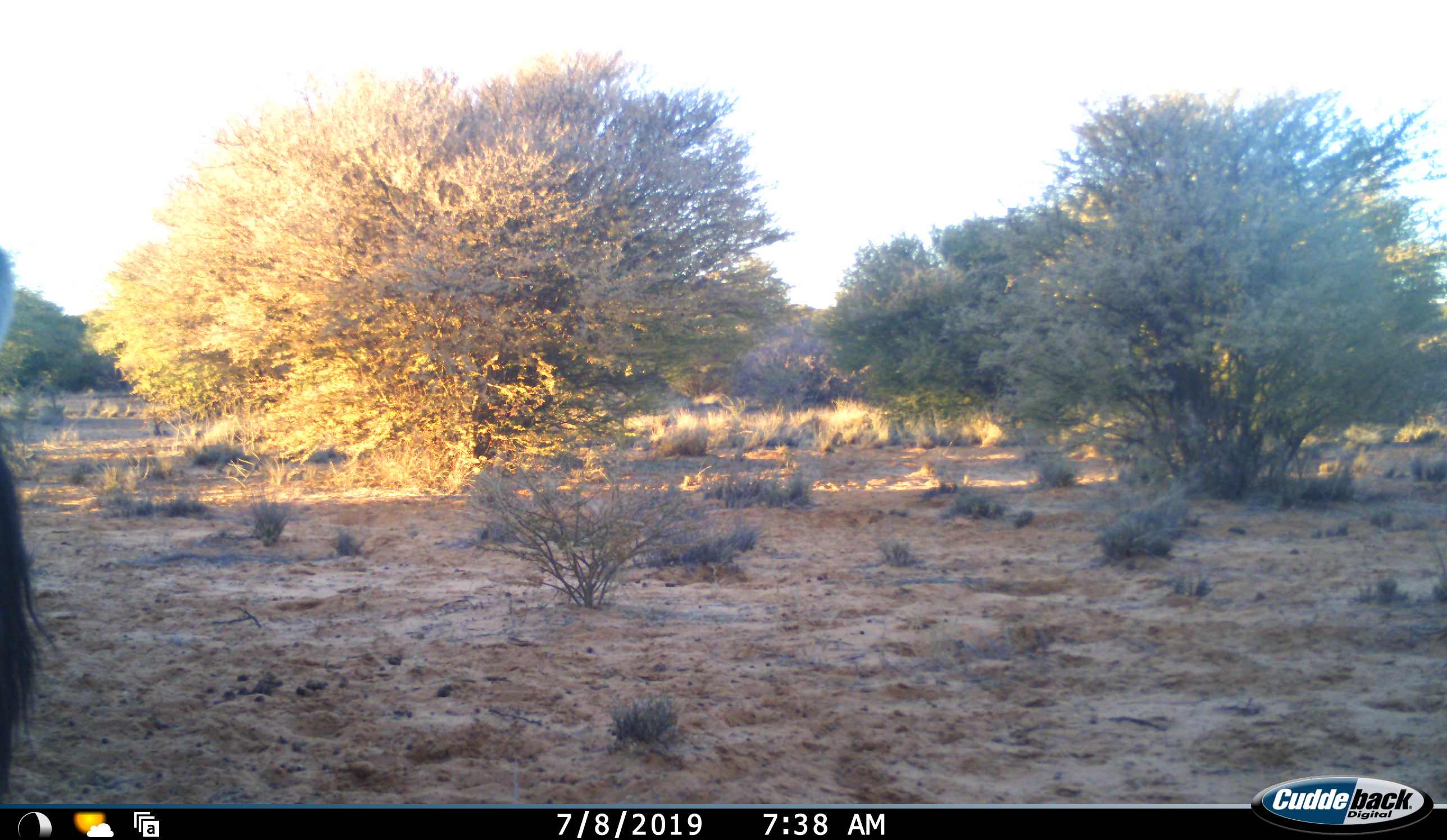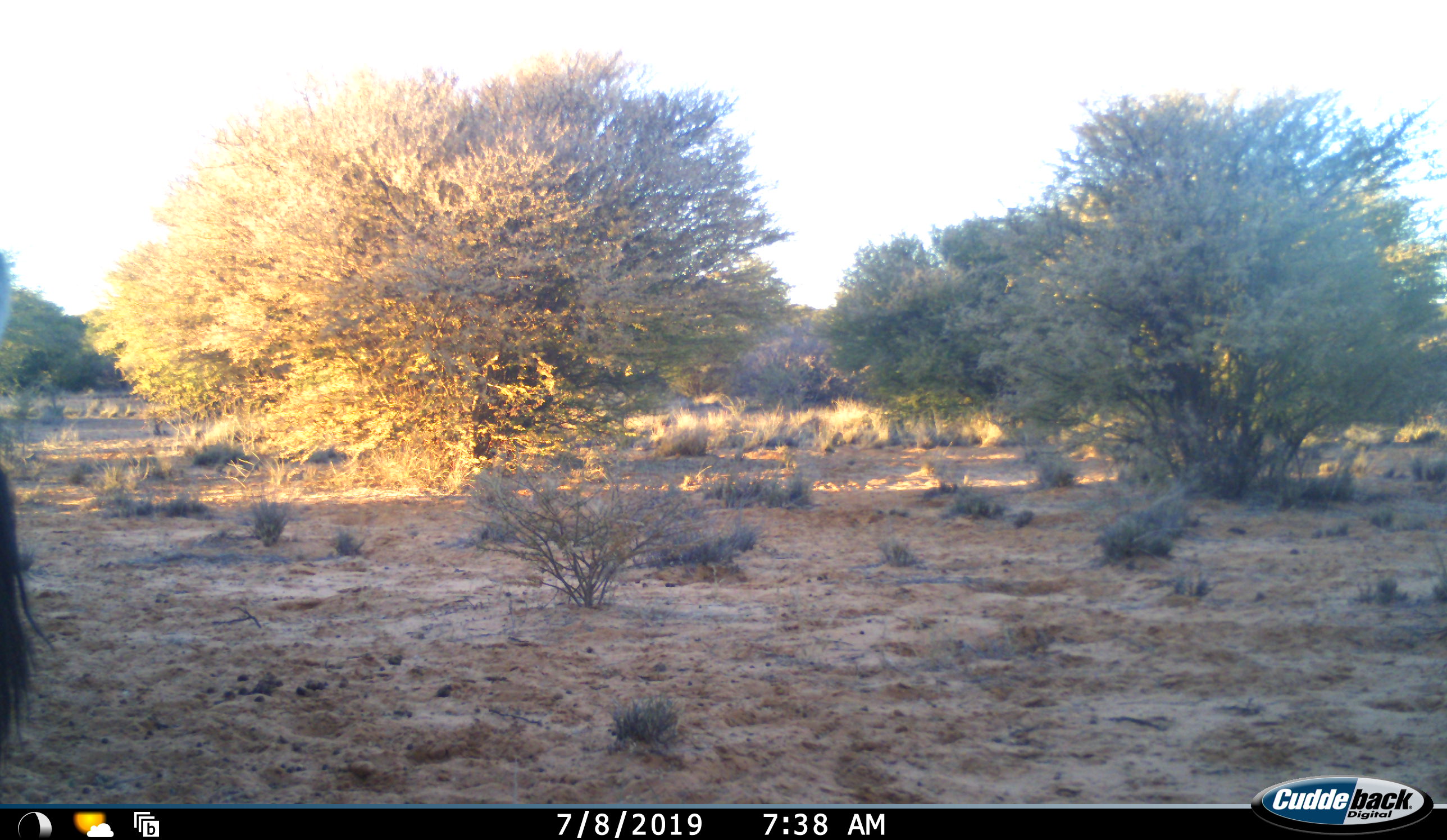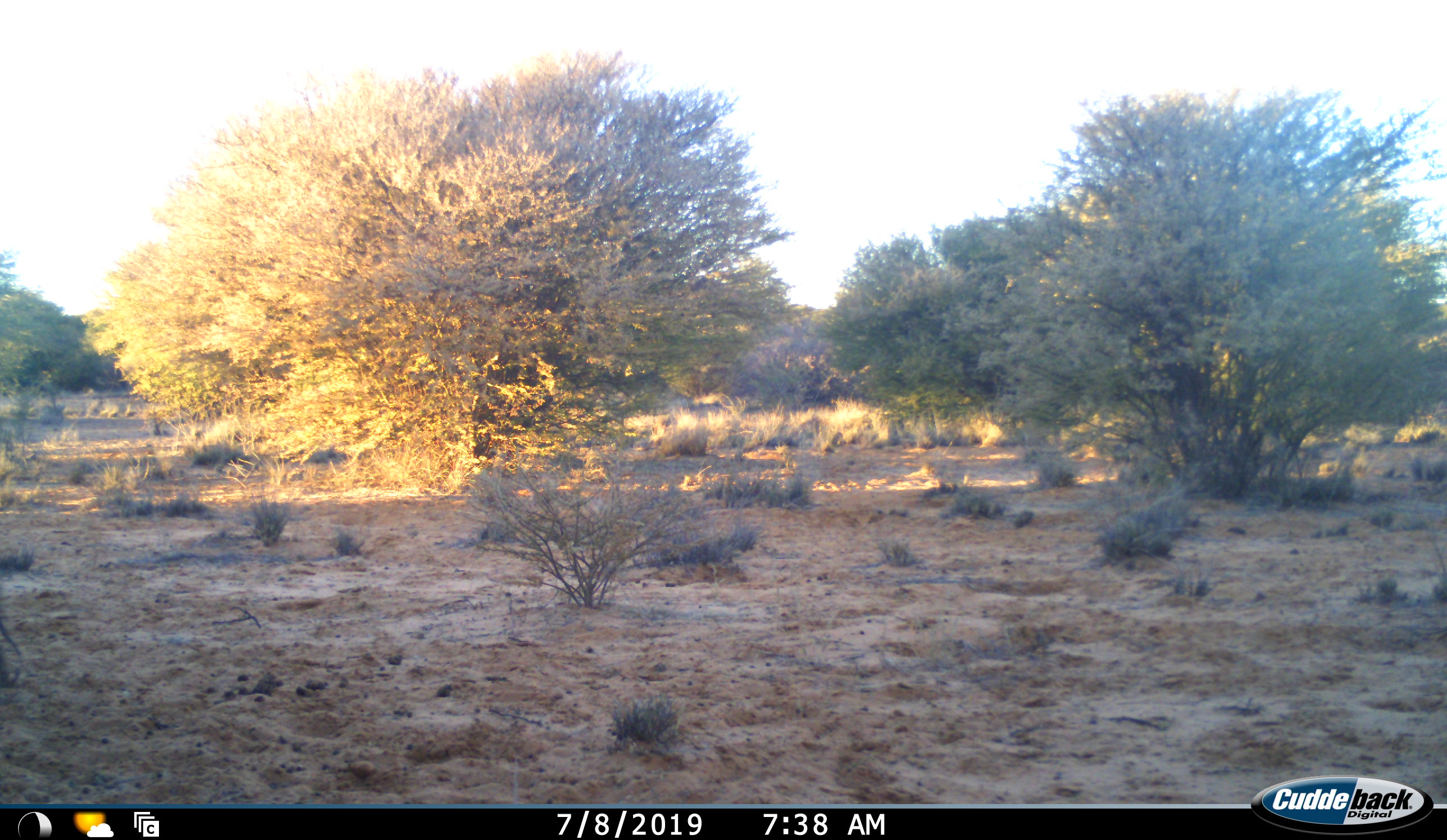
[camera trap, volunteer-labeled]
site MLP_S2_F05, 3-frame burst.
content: unidentified animal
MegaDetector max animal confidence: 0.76